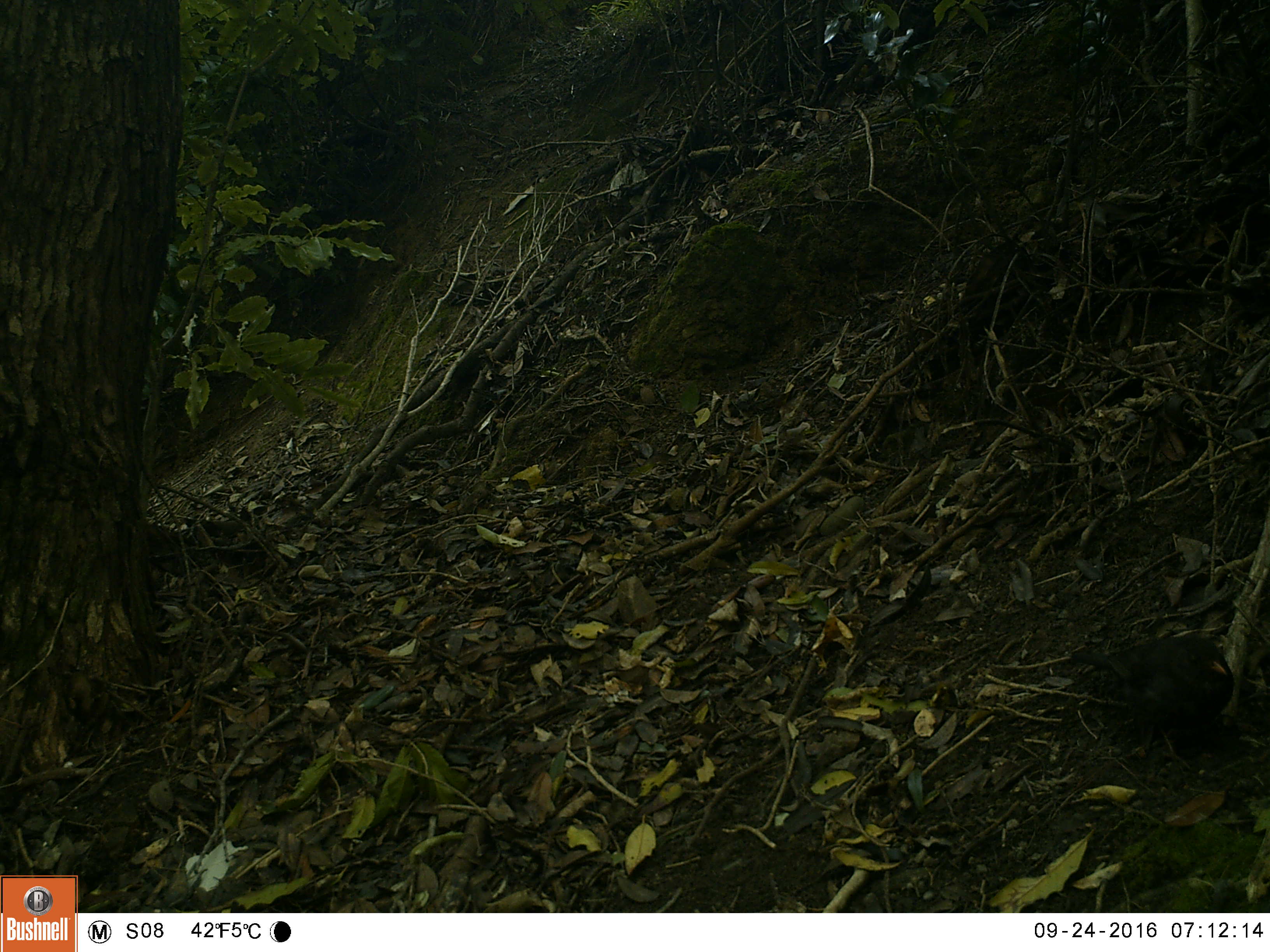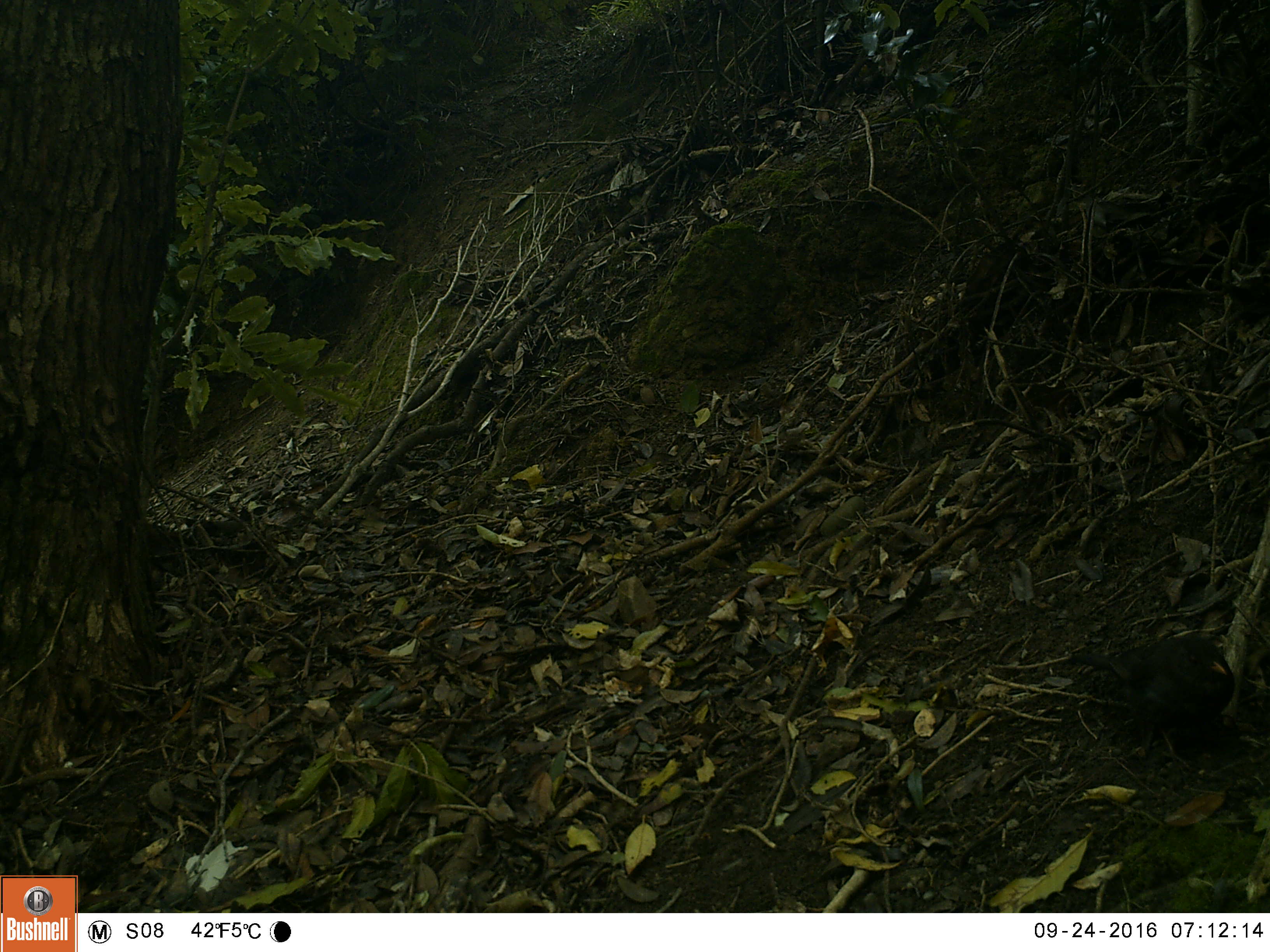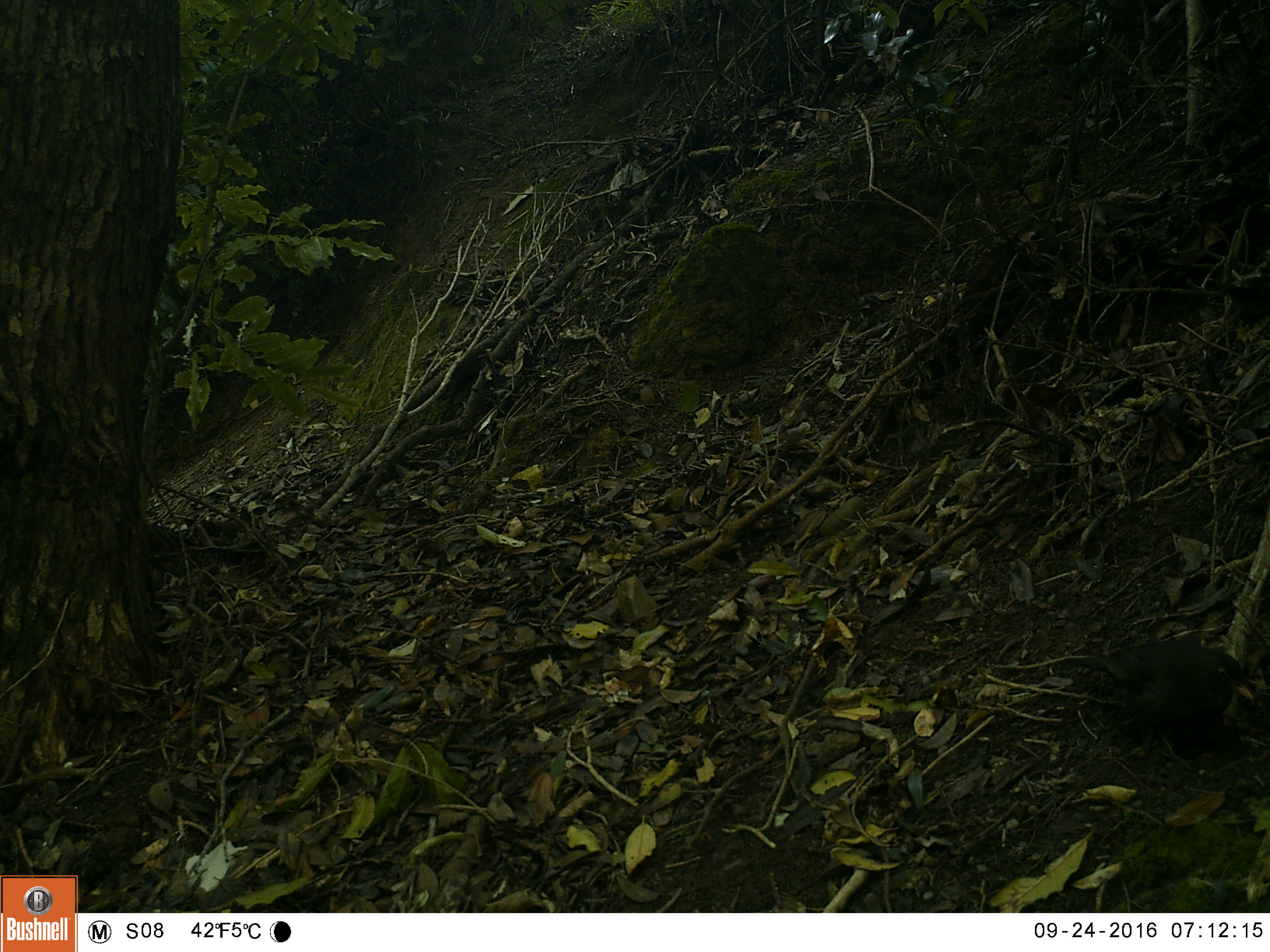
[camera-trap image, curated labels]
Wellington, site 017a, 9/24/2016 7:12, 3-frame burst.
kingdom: Animalia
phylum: Chordata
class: Aves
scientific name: Aves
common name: bird